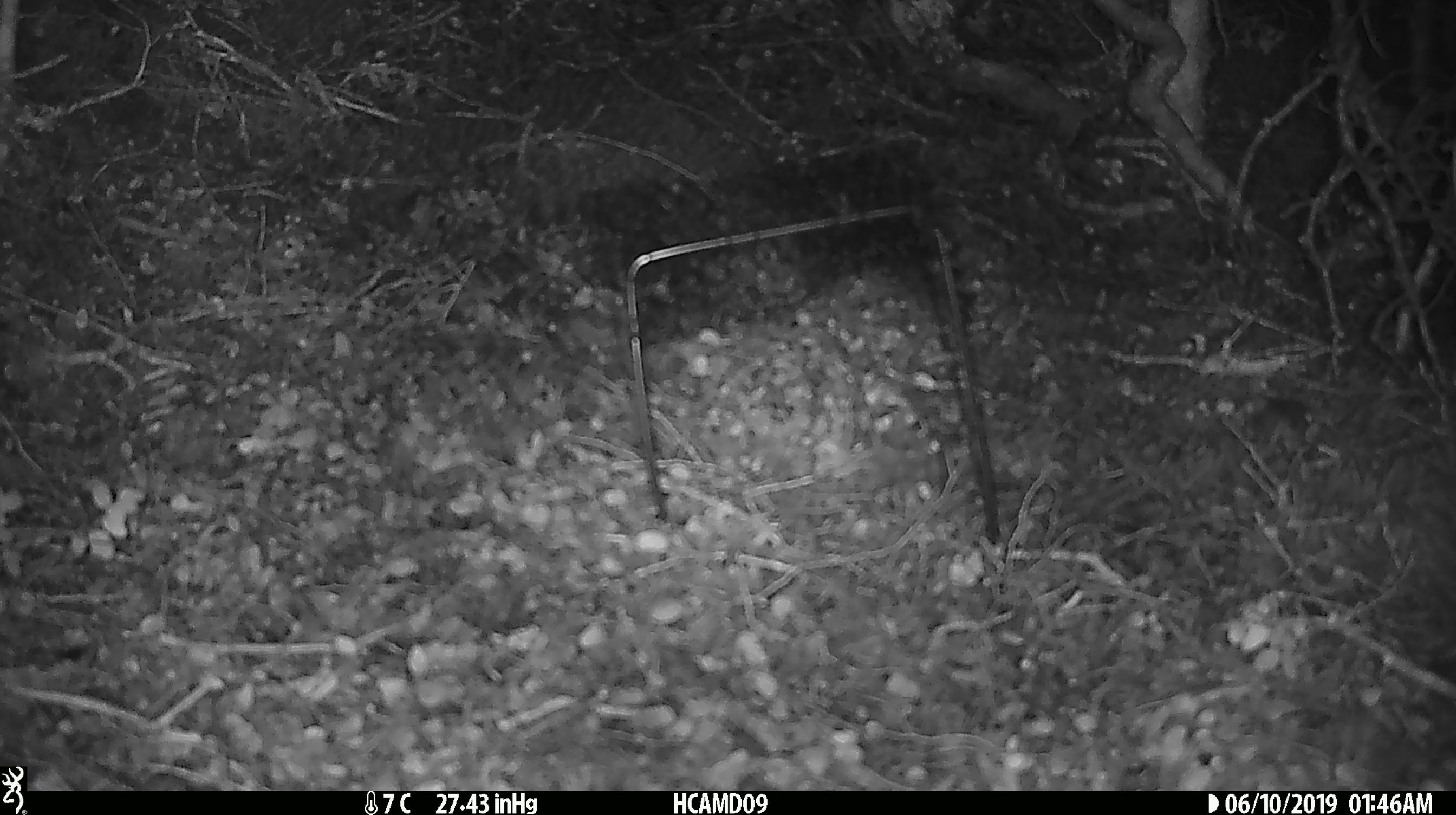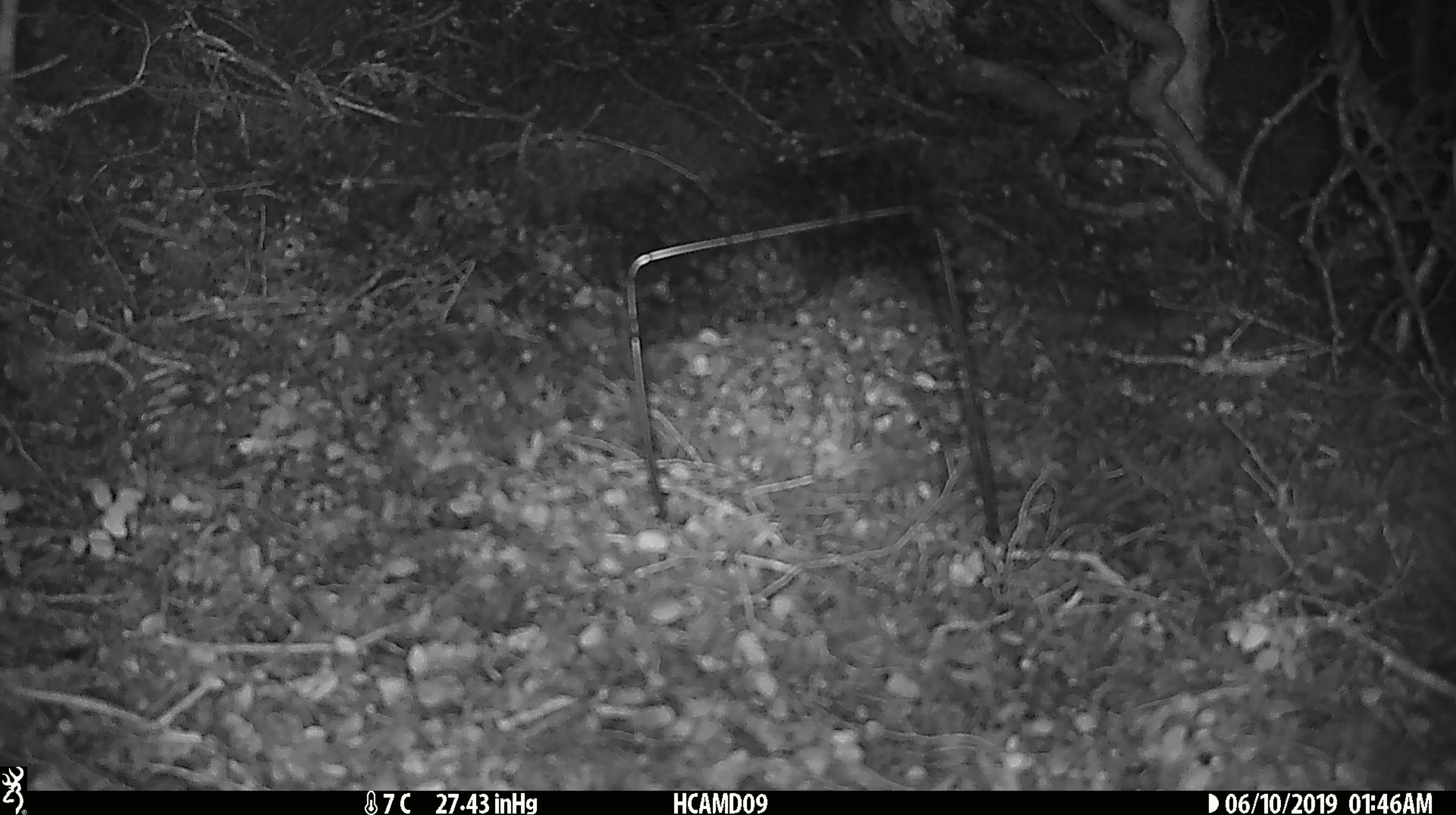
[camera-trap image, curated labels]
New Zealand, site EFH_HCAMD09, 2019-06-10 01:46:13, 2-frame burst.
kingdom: Animalia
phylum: Chordata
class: Mammalia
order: Rodentia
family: Muridae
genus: Mus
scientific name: Mus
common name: mouse